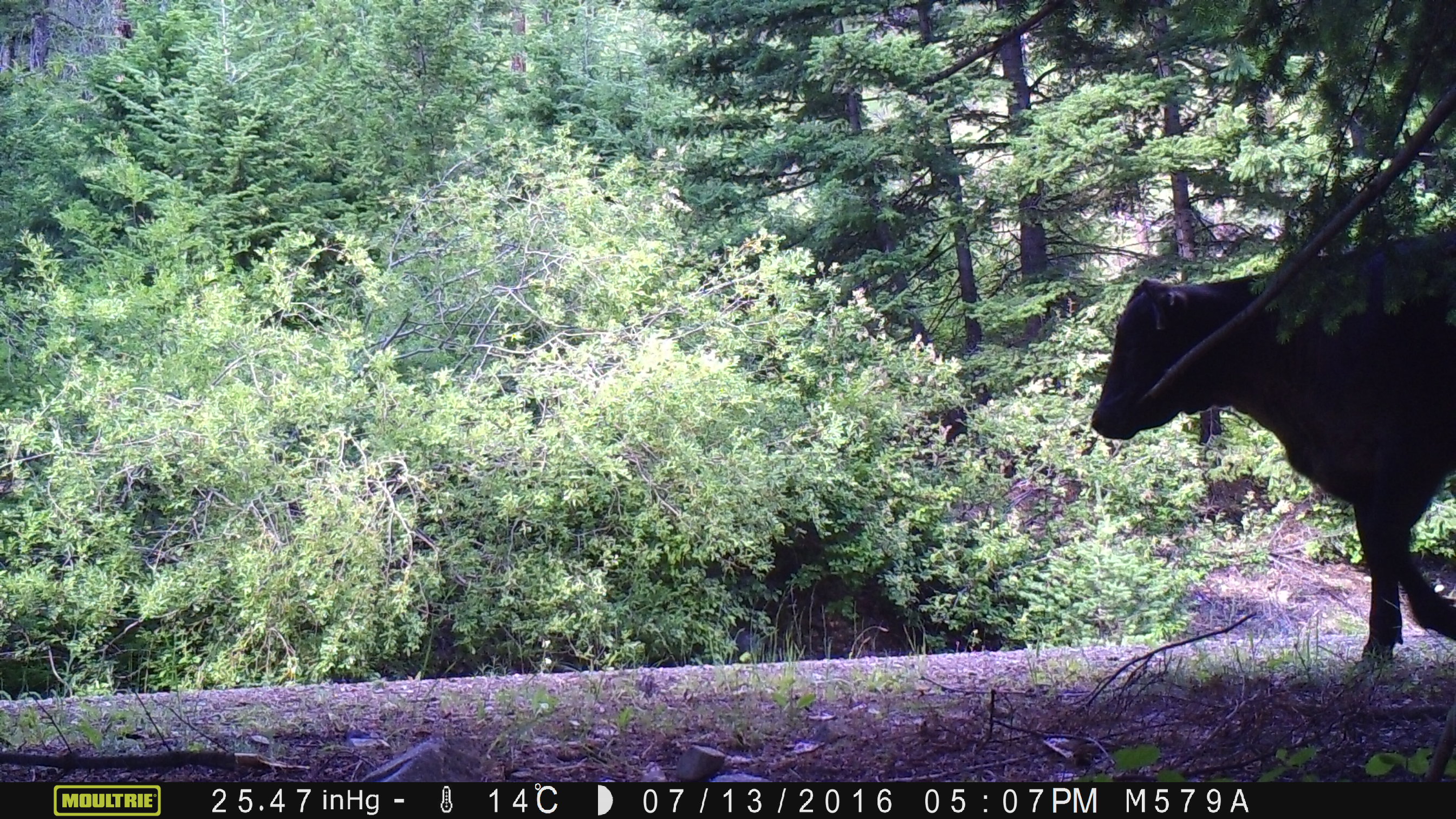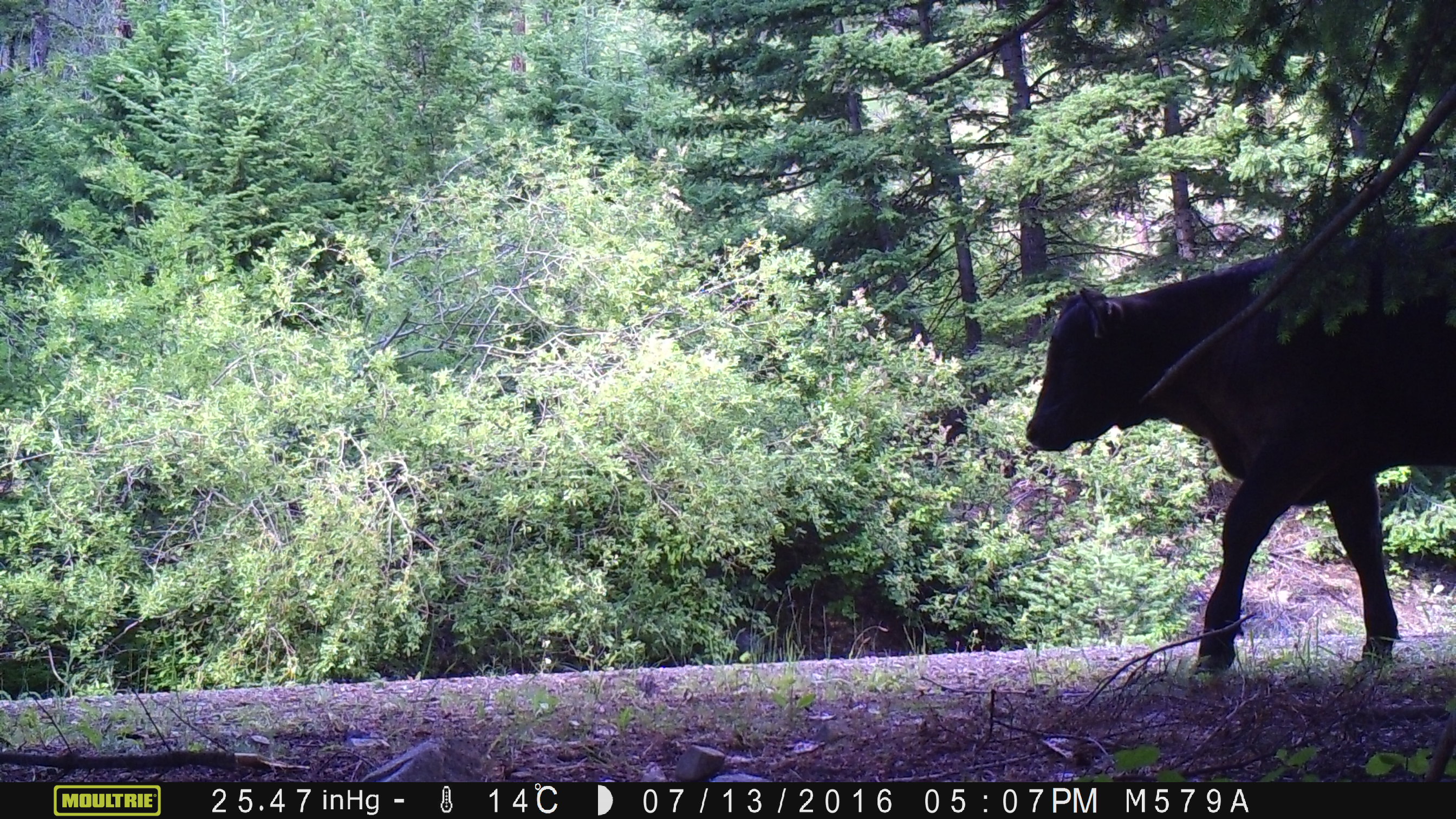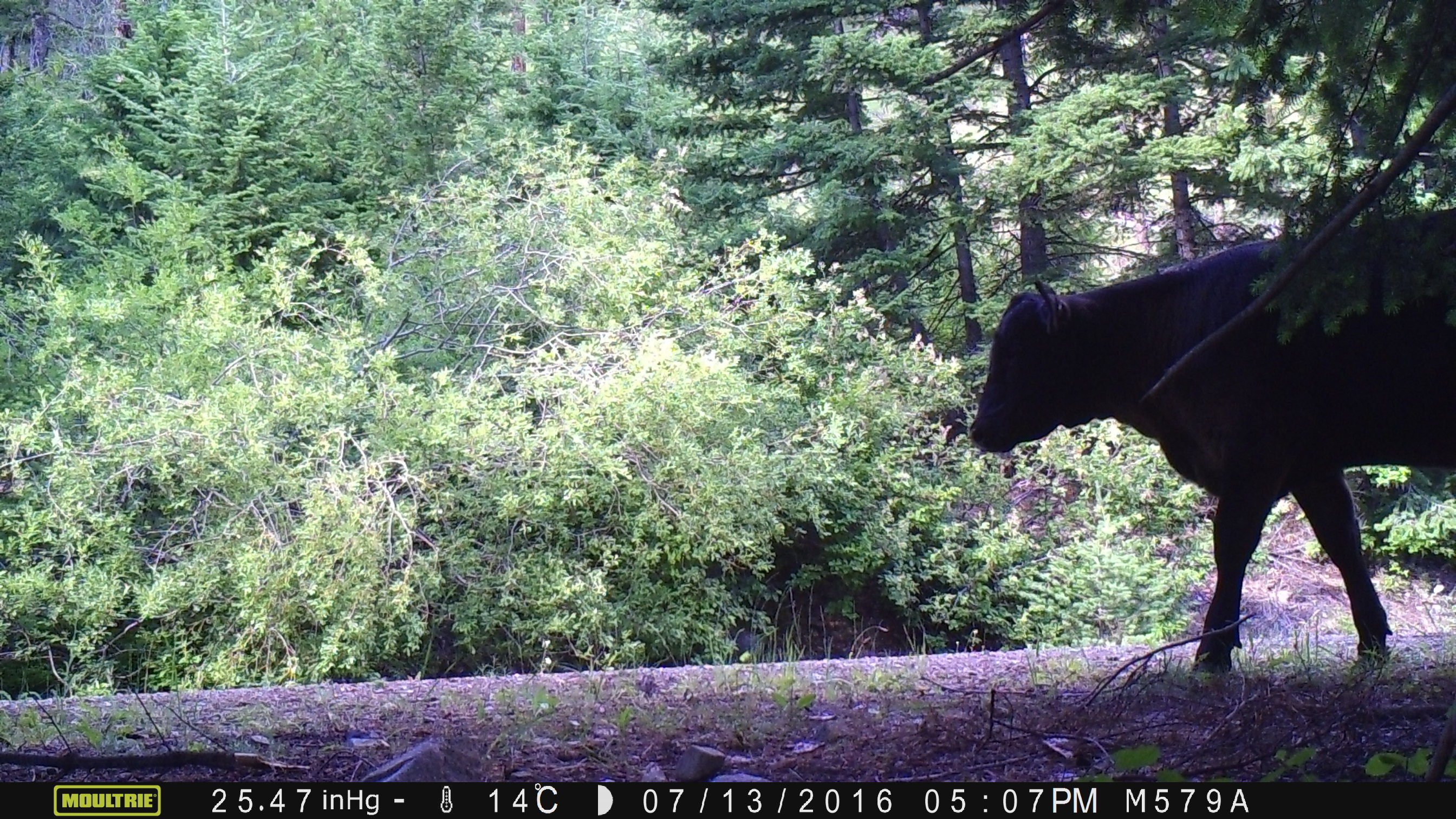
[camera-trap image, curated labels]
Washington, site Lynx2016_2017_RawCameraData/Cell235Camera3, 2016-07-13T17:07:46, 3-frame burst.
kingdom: Animalia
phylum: Chordata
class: Mammalia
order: Artiodactyla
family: Bovidae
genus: Bos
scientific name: Bos taurus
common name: domestic cattle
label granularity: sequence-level